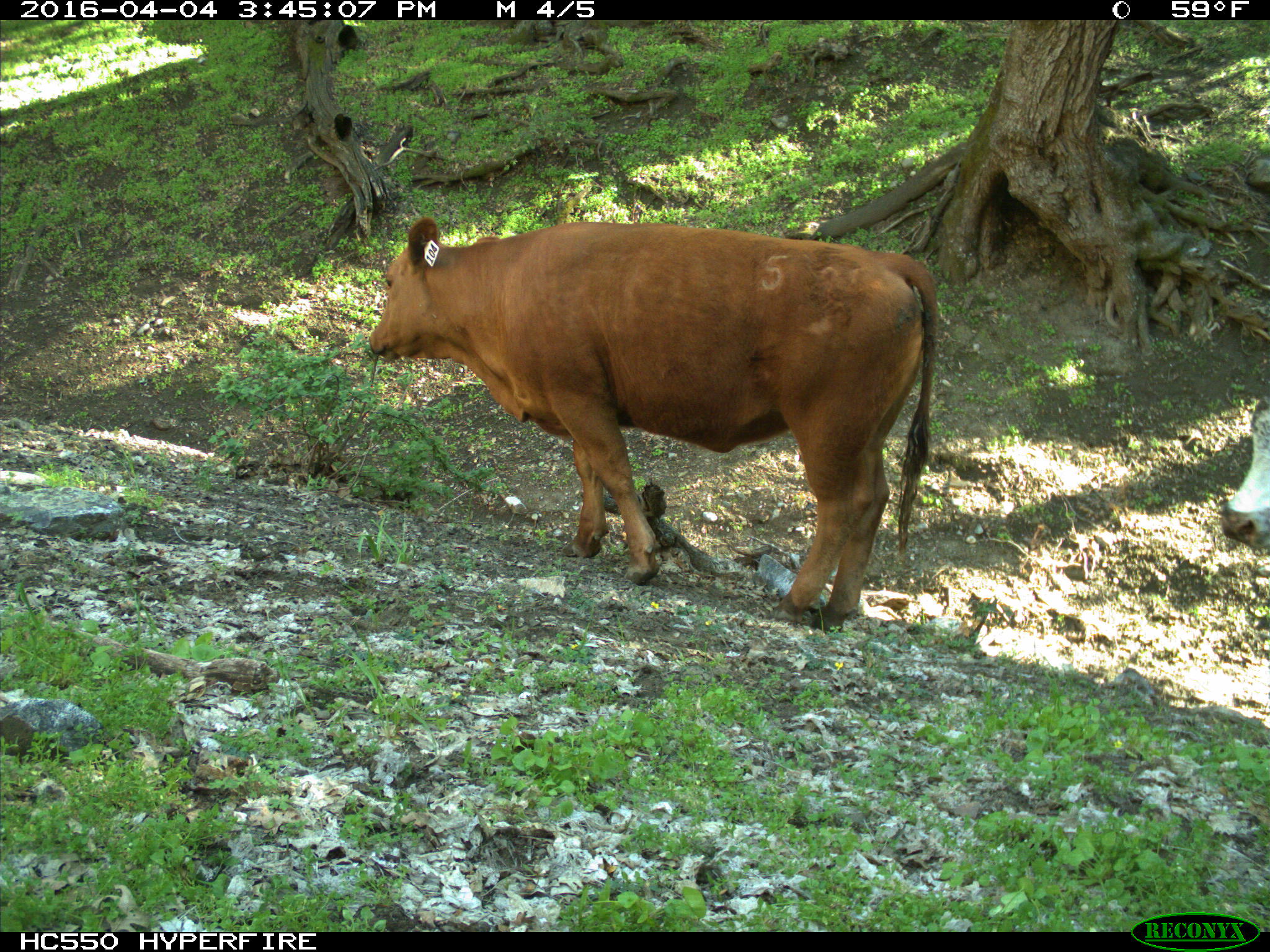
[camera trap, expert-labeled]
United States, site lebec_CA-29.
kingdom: Animalia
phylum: Chordata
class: Mammalia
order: Artiodactyla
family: Bovidae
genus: Bos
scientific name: Bos taurus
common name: domestic cow